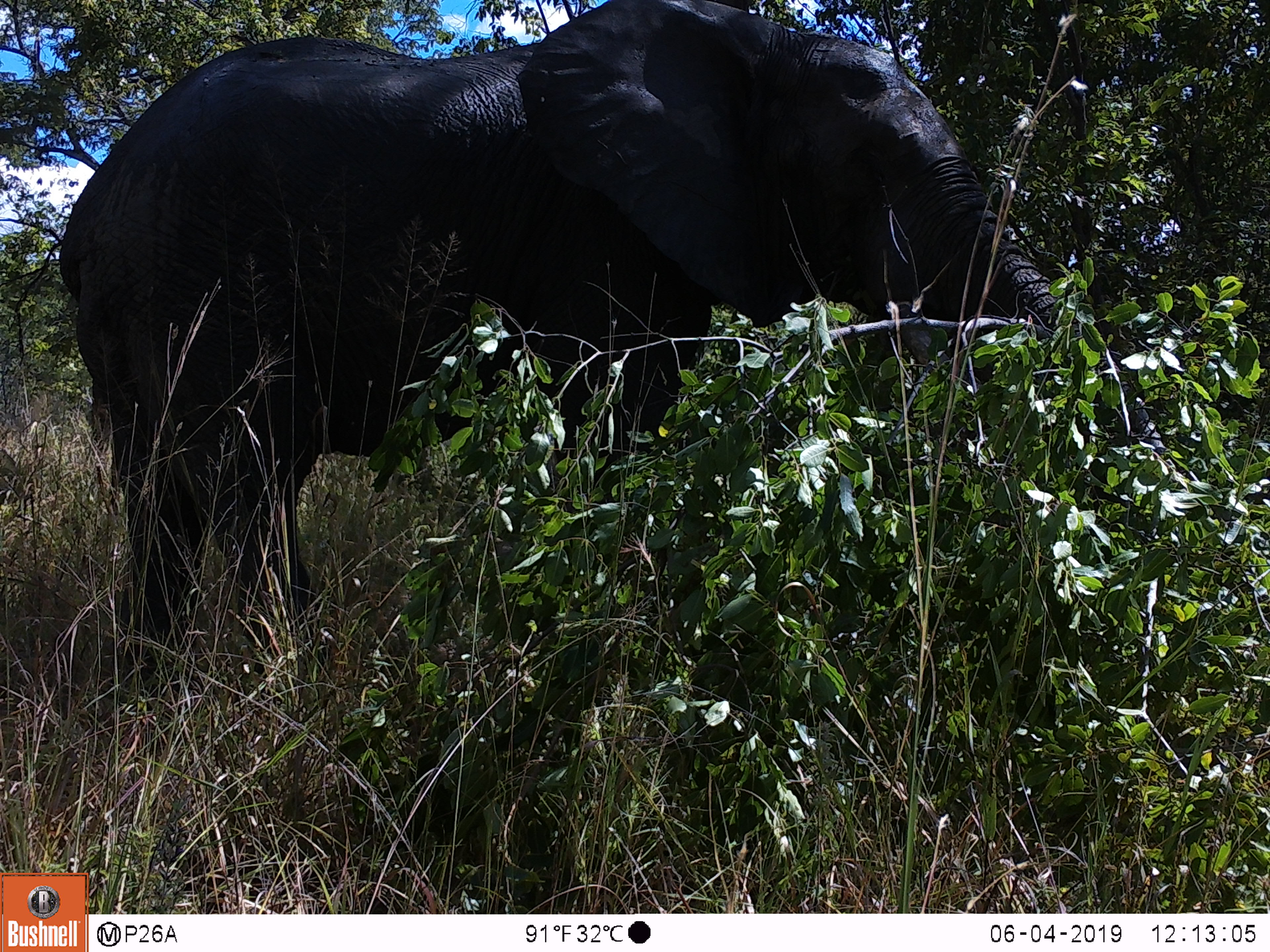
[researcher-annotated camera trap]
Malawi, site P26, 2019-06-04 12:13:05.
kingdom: Animalia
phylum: Chordata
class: Mammalia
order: Proboscidea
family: Elephantidae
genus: Loxodonta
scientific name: Loxodonta africana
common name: african savanna elephant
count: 1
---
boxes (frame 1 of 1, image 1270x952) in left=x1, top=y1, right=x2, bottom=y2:
african savanna elephant: left=50, top=2, right=1191, bottom=713